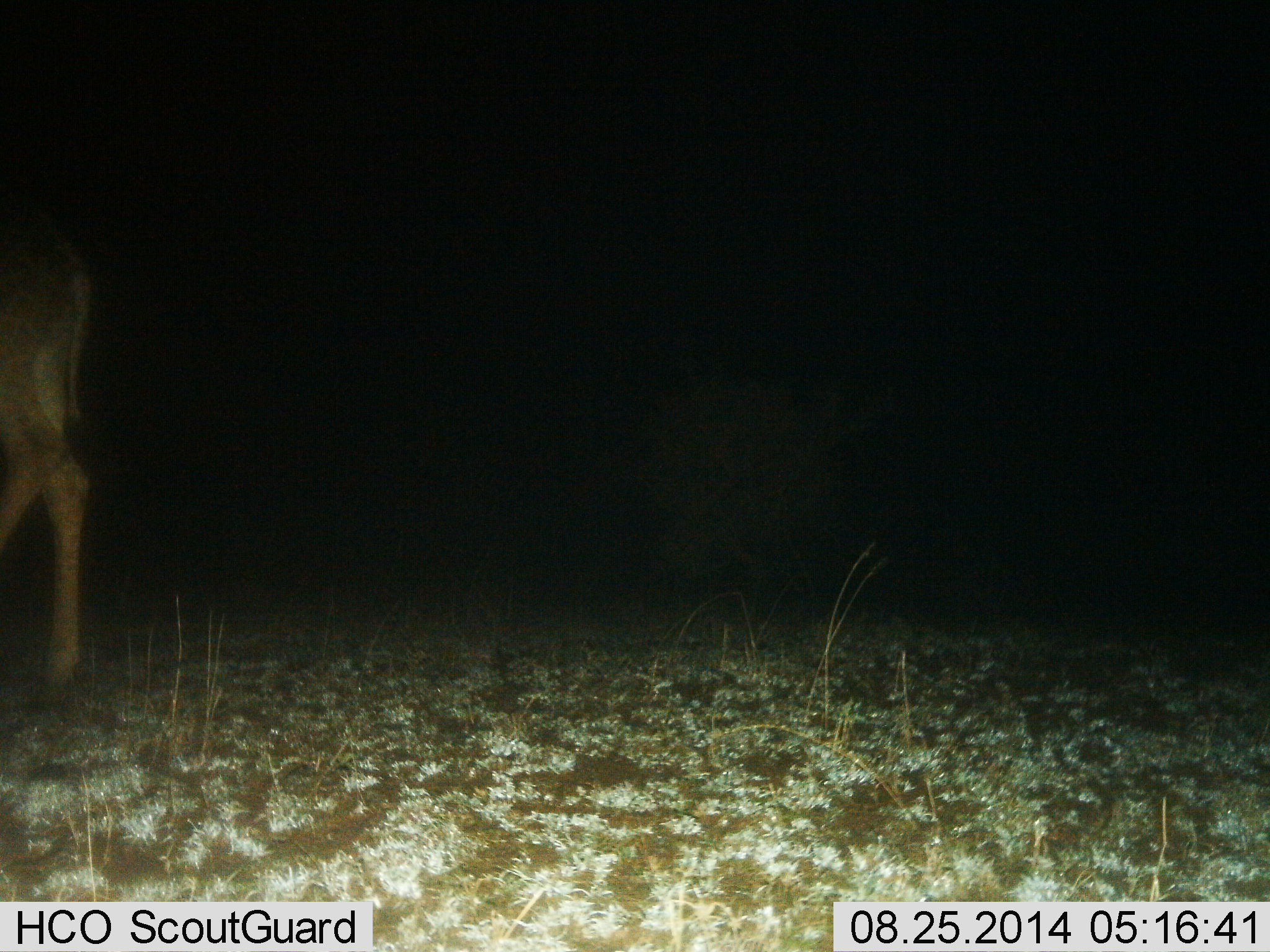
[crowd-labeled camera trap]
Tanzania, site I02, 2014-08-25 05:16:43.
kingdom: Animalia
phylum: Chordata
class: Mammalia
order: Artiodactyla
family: Giraffidae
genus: Giraffa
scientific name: Giraffa camelopardalis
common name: giraffe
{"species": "giraffe (Giraffa camelopardalis)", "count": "1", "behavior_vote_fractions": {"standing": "50%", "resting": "0%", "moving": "50%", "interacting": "0%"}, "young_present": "0%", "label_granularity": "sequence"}